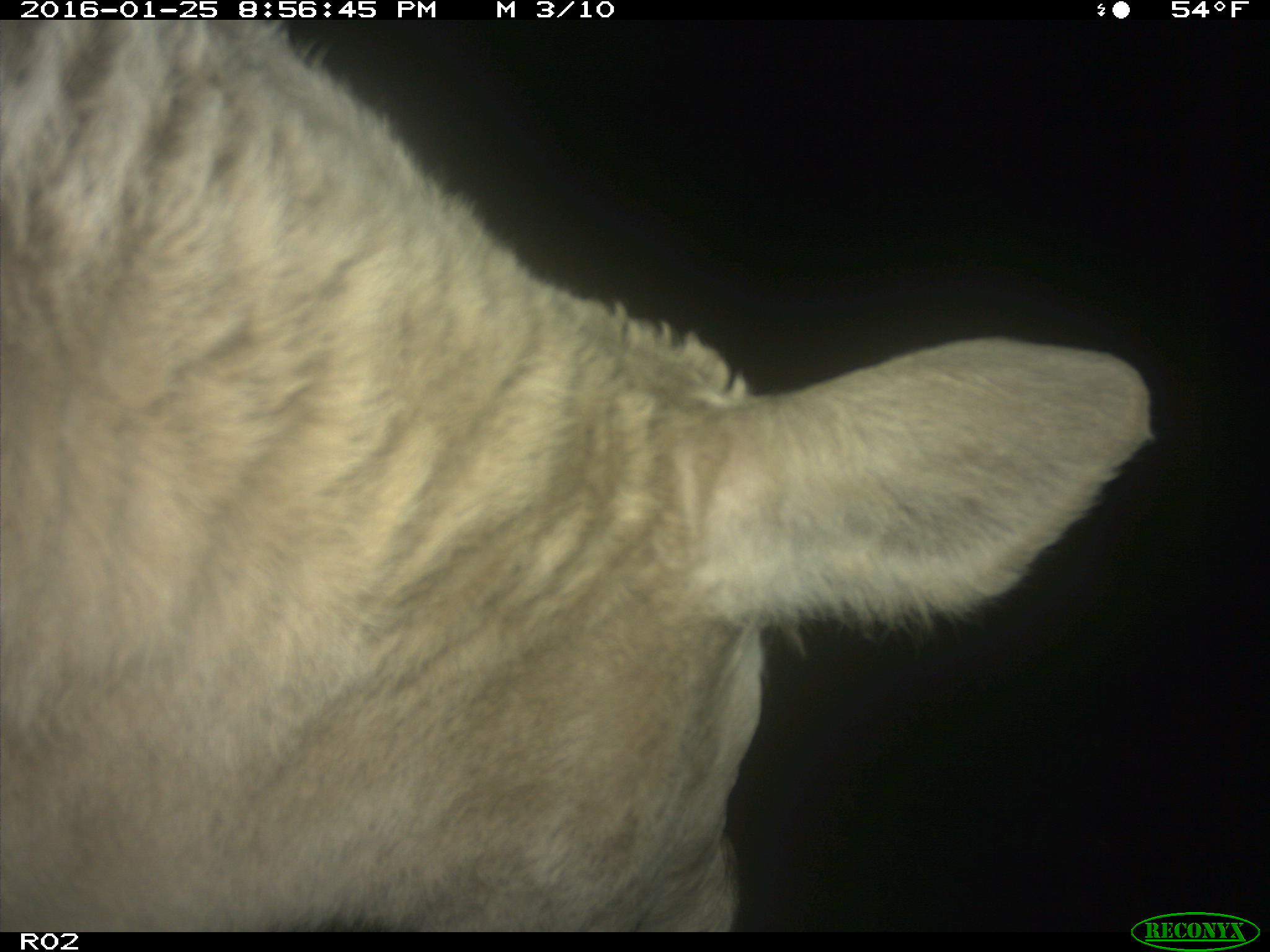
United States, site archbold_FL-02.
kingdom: Animalia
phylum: Chordata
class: Mammalia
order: Artiodactyla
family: Bovidae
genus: Bos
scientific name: Bos taurus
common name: domestic cow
Bos taurus (domestic cow).